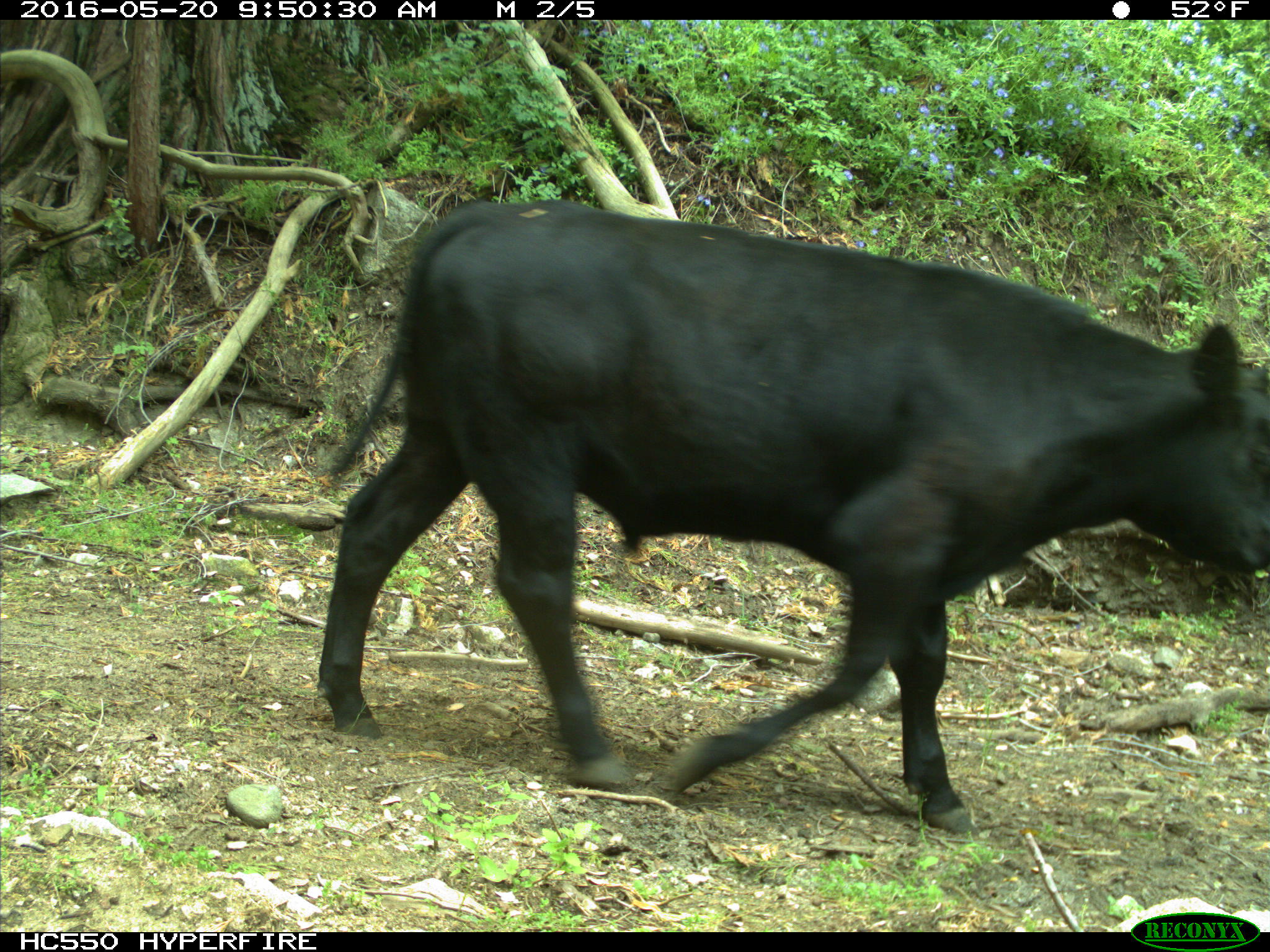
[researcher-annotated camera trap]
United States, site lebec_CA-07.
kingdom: Animalia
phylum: Chordata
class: Mammalia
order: Artiodactyla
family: Bovidae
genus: Bos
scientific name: Bos taurus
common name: domestic cow